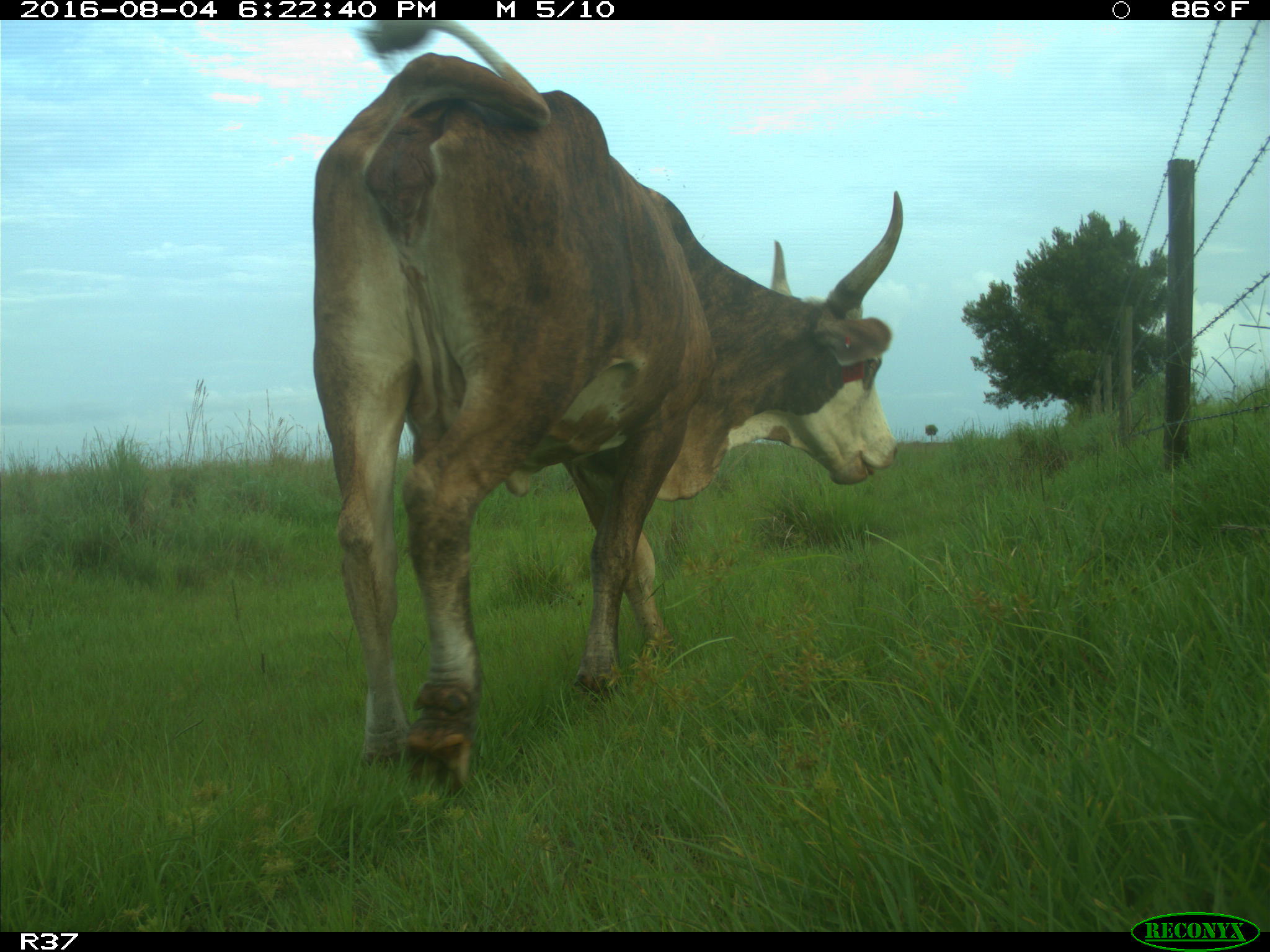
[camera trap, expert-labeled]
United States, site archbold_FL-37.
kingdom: Animalia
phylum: Chordata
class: Mammalia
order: Artiodactyla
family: Bovidae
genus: Bos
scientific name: Bos taurus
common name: domestic cow